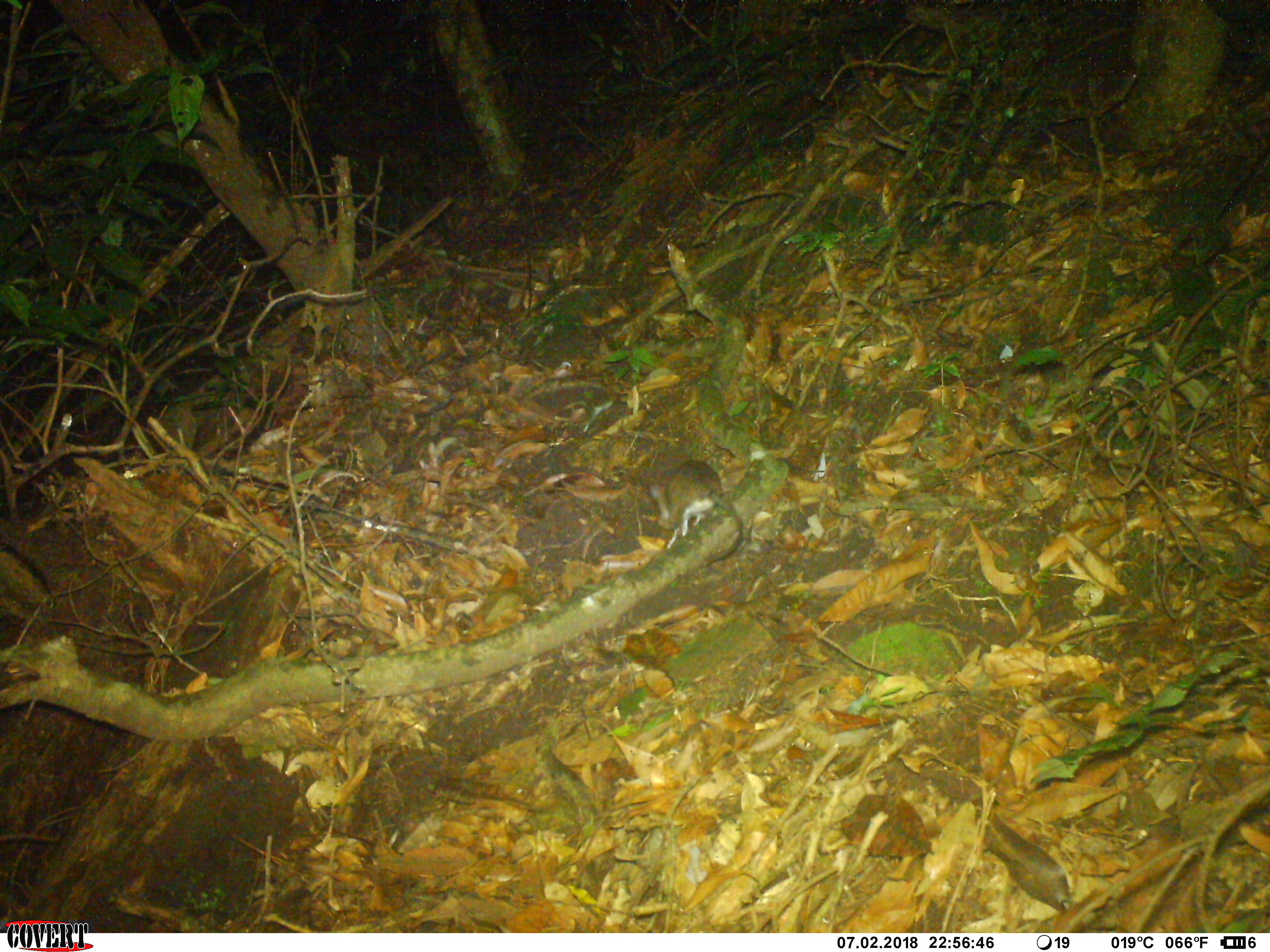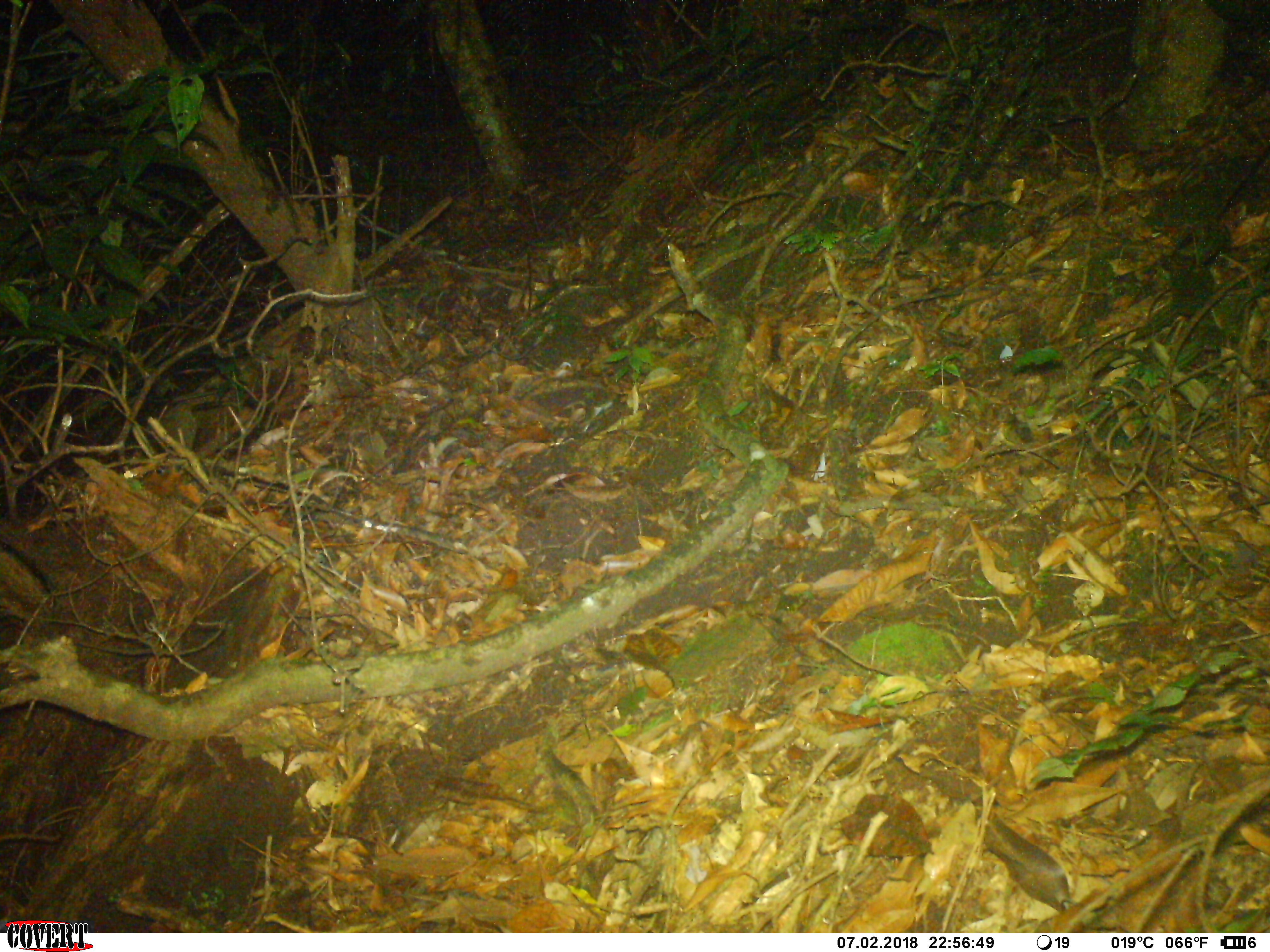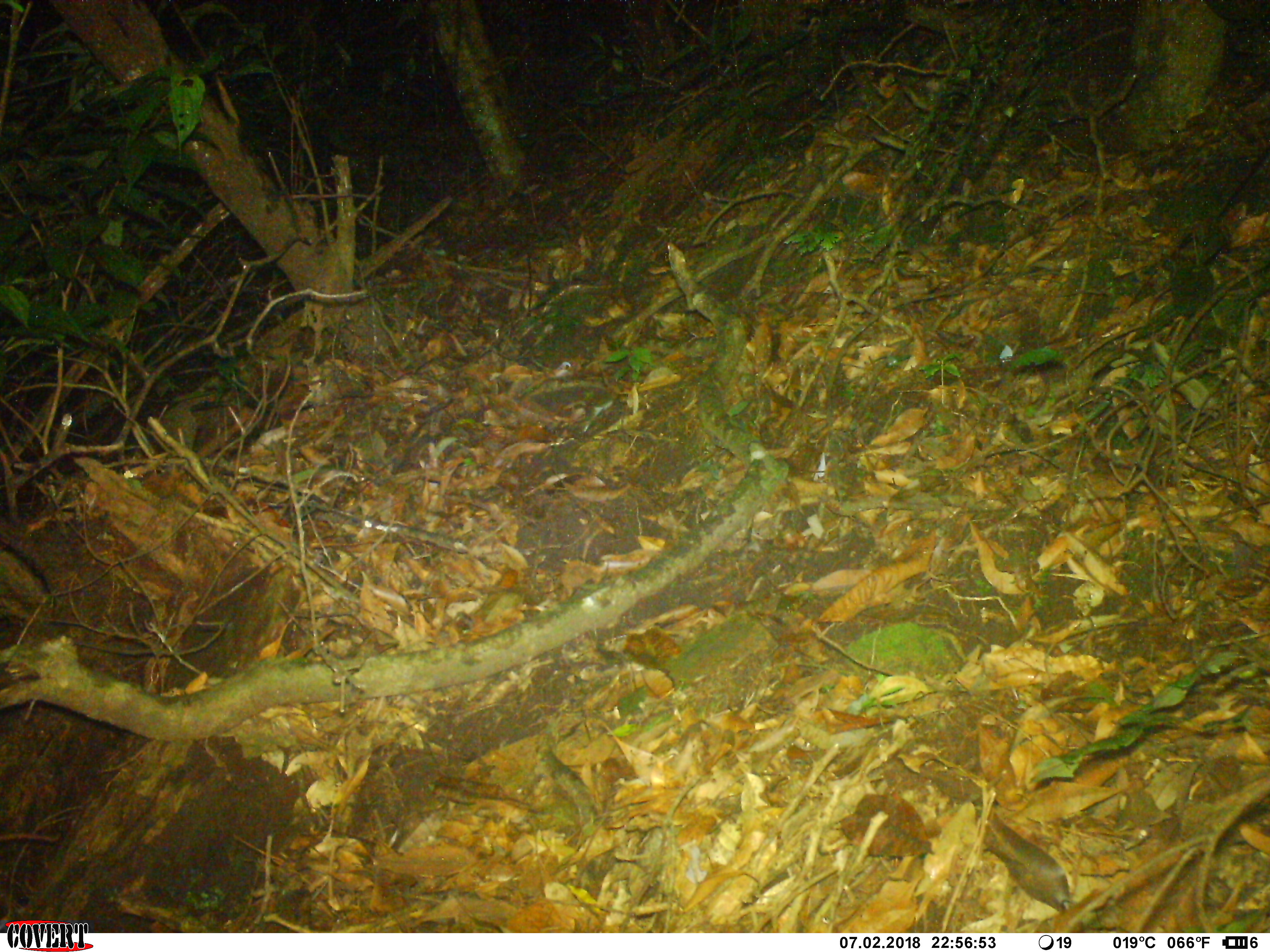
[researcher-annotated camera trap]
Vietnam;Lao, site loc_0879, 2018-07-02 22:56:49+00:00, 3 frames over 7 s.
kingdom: Animalia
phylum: Chordata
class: Mammalia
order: Rodentia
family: Muridae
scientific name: Muridae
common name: old-world mice and rats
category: unidentified murid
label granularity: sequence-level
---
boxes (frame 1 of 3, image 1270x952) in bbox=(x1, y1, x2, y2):
unidentified murid: bbox=(638, 460, 743, 566)